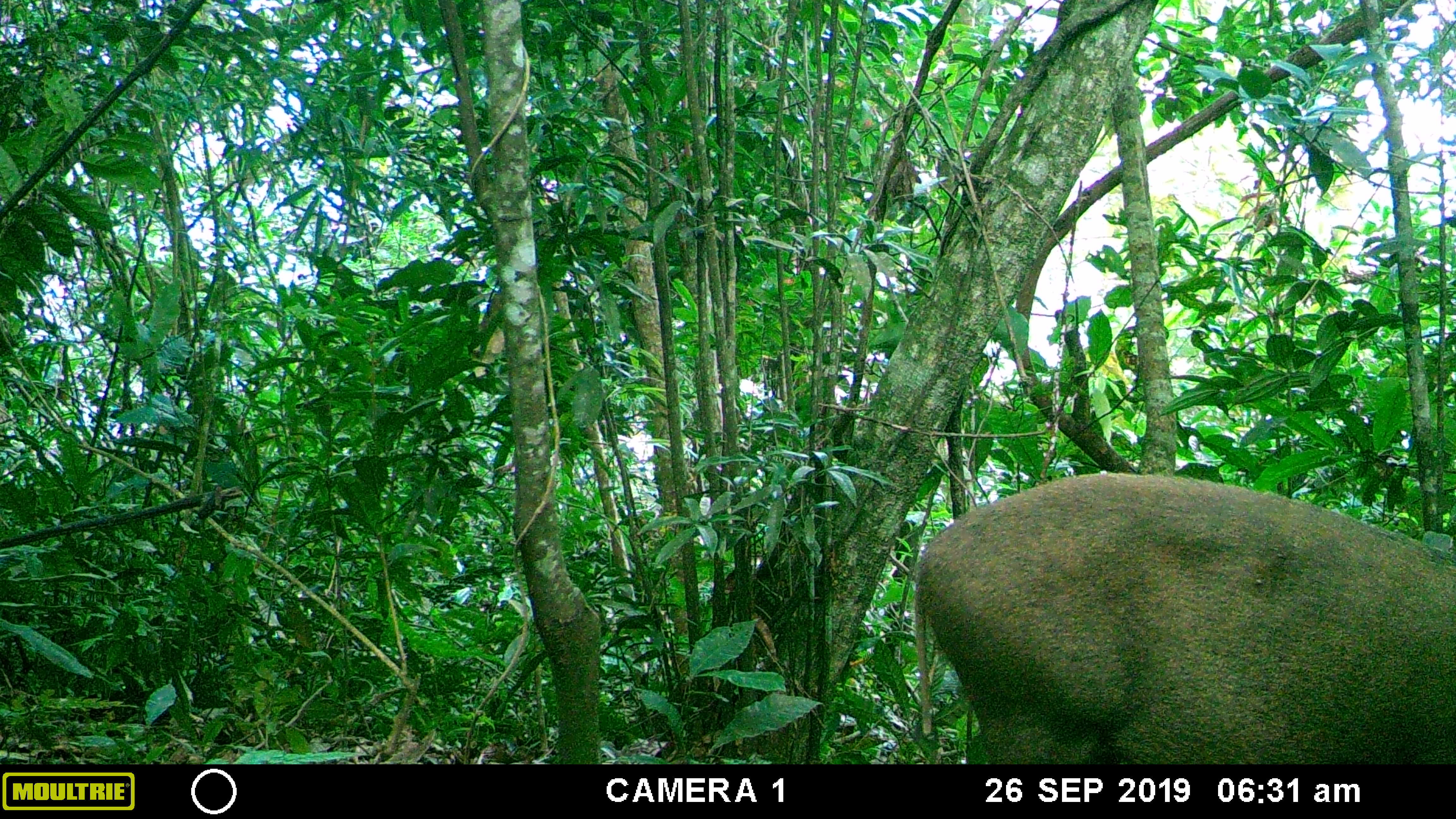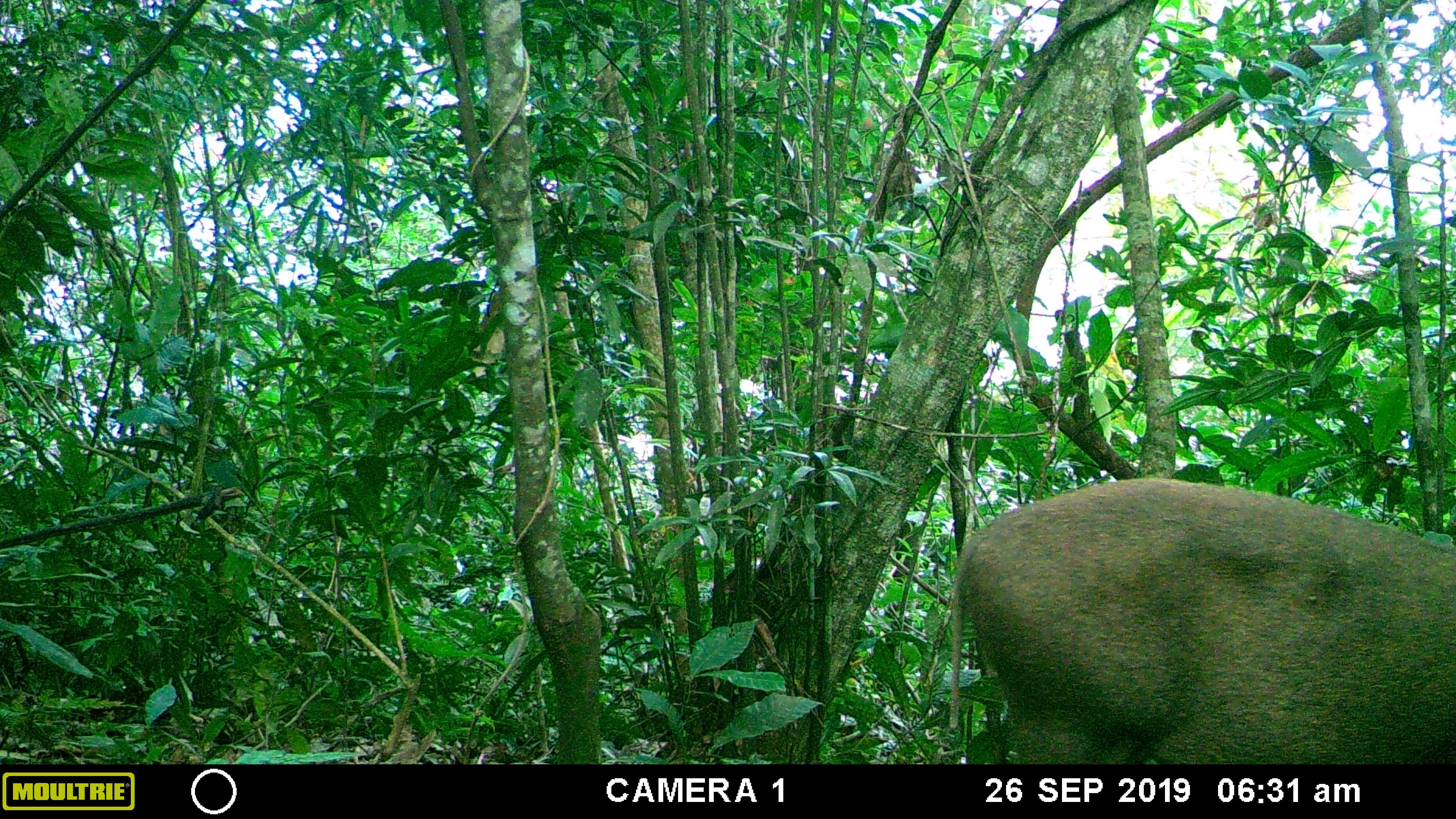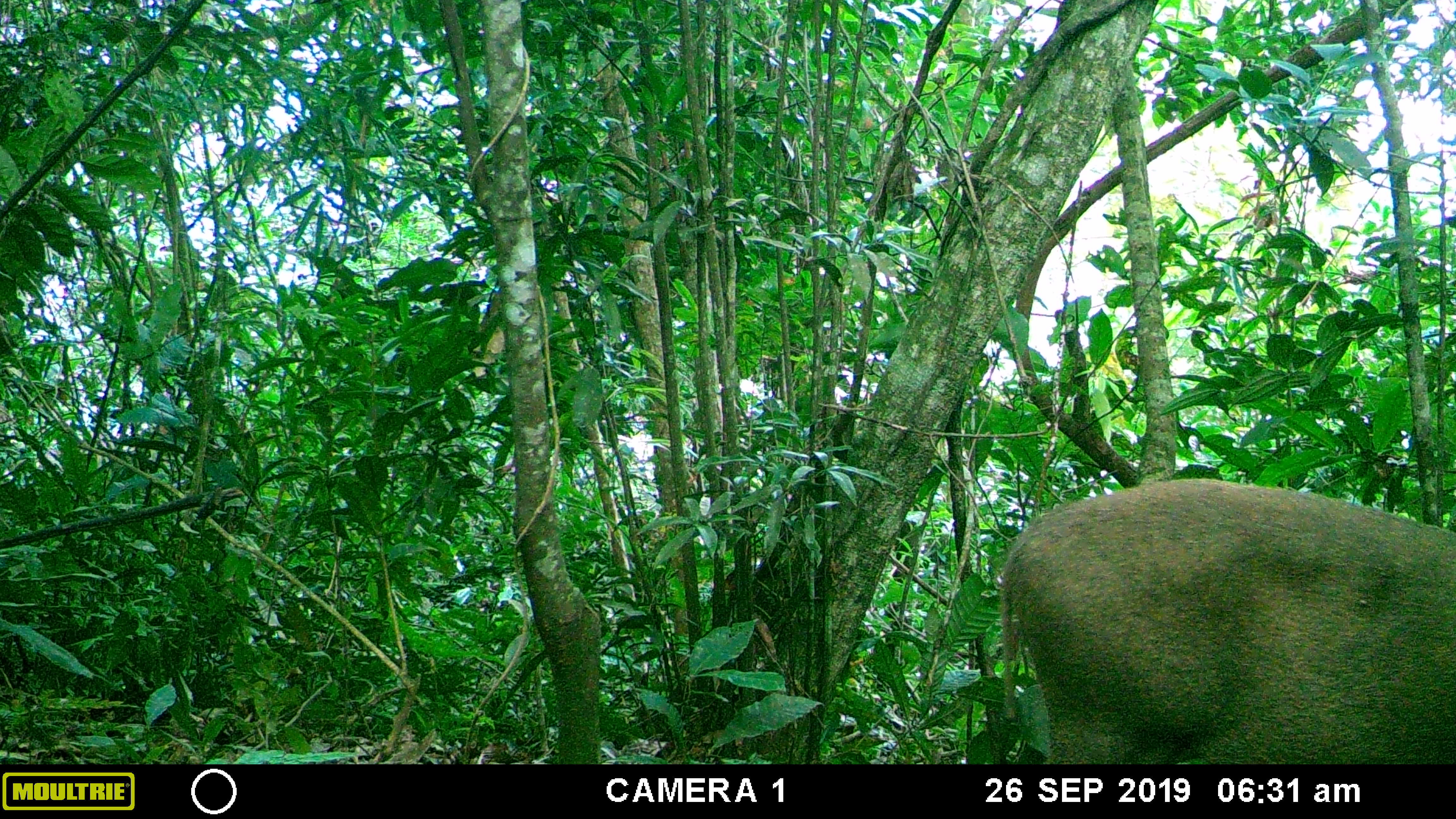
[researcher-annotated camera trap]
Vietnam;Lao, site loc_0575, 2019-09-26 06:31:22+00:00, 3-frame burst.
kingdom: Animalia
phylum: Chordata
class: Mammalia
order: Artiodactyla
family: Suidae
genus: Sus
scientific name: Sus scrofa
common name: eurasian wild pig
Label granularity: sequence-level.